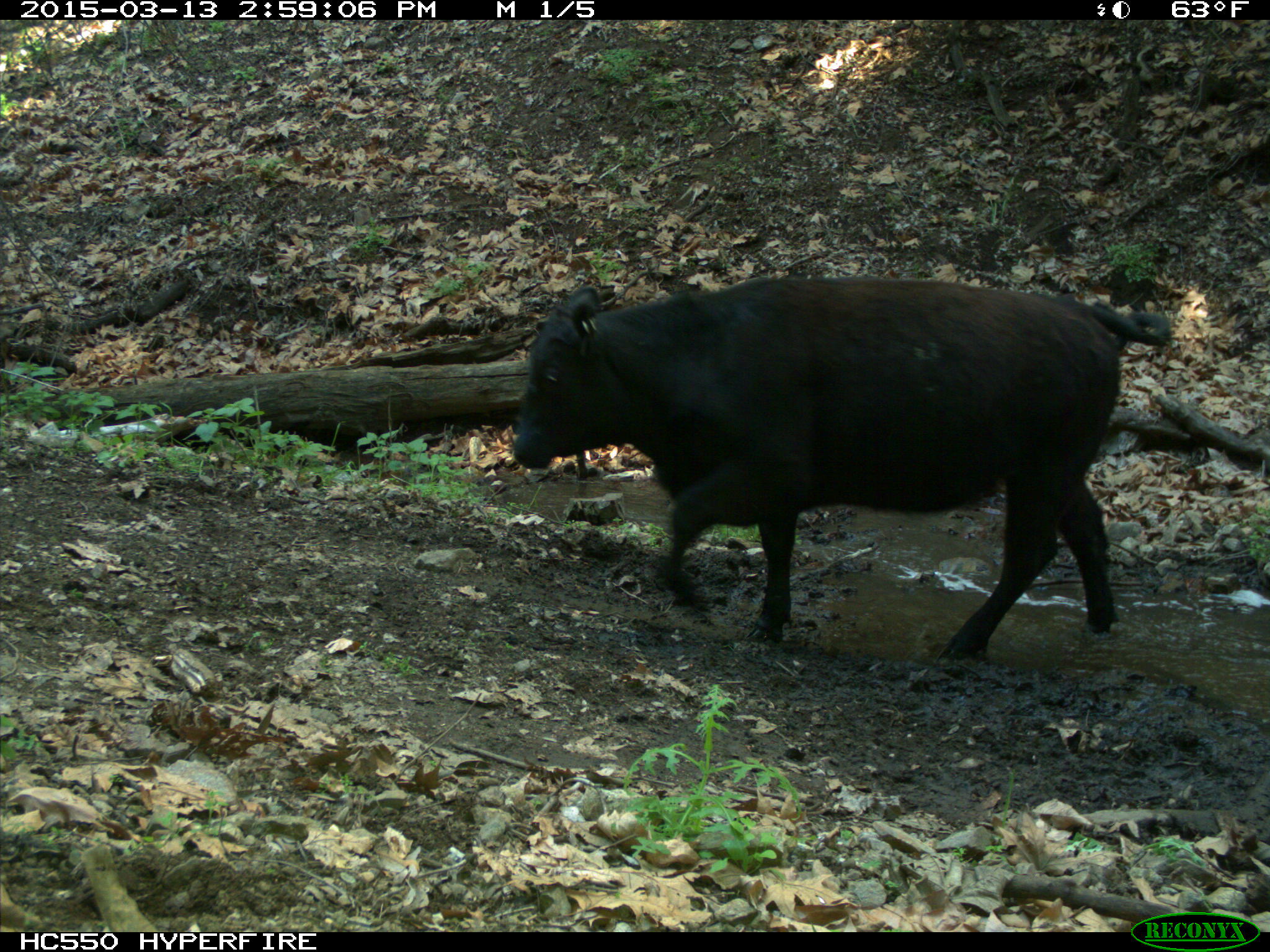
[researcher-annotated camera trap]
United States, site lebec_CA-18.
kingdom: Animalia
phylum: Chordata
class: Mammalia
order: Artiodactyla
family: Bovidae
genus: Bos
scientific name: Bos taurus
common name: domestic cow